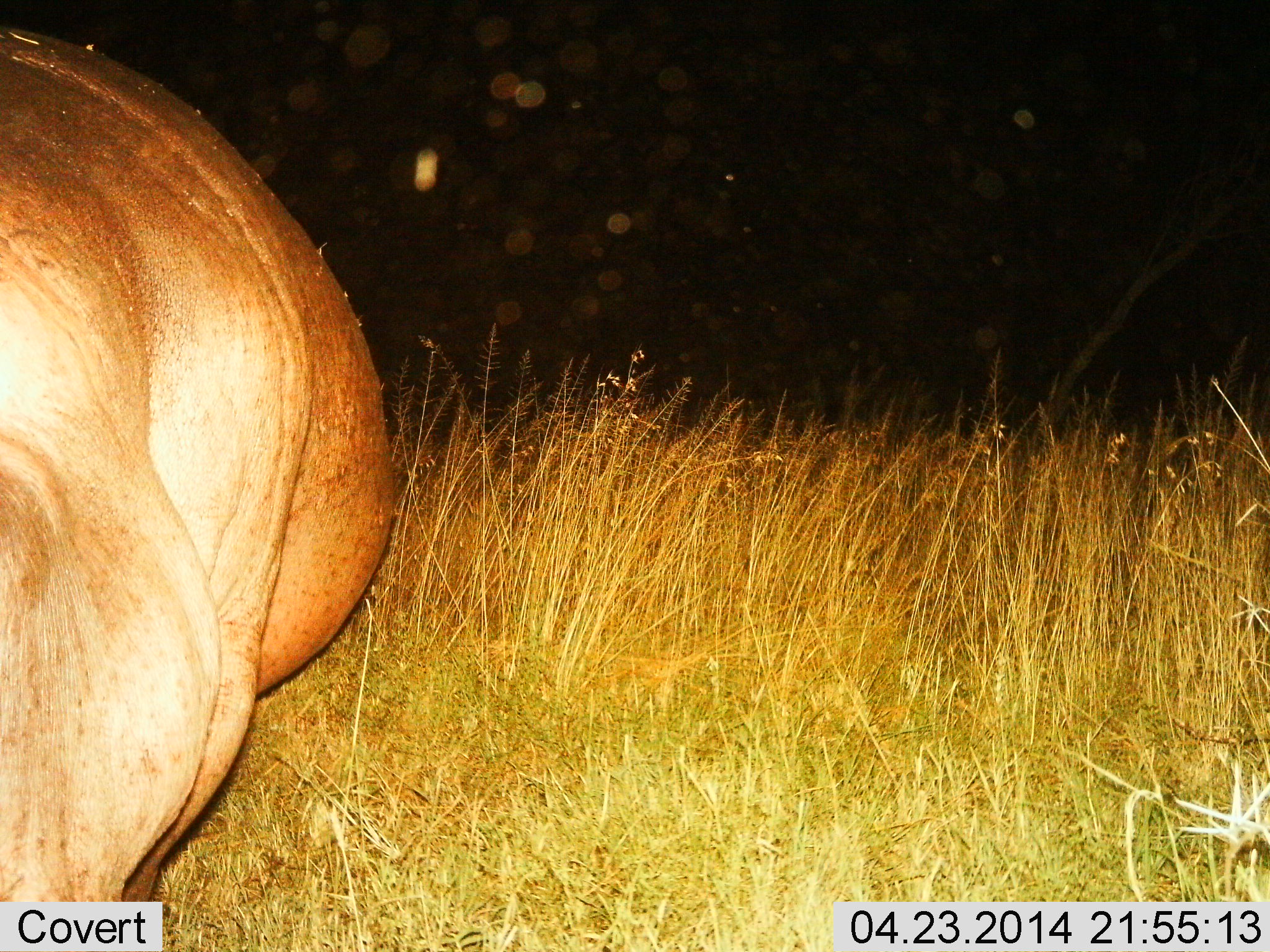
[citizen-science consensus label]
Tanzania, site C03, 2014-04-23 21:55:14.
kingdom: Animalia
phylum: Chordata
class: Mammalia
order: Artiodactyla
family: Hippopotamidae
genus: Hippopotamus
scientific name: Hippopotamus amphibius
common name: hippopotamus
Hippopotamus (Hippopotamus amphibius), count 1. Behavior (volunteer vote fractions): standing 90%, resting 10%, moving 0%, interacting 0%. Young present (vote fraction): 0%. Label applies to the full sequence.